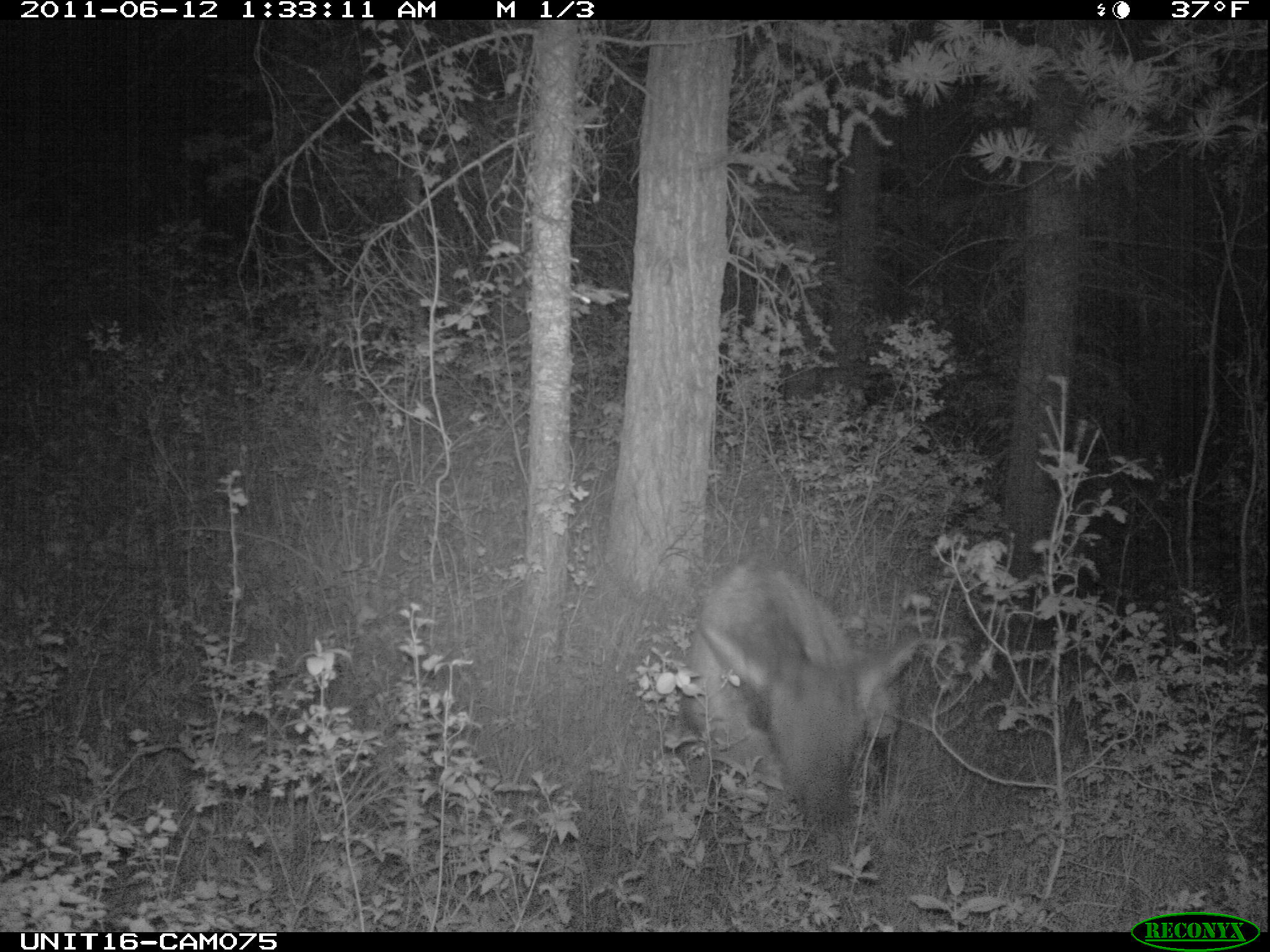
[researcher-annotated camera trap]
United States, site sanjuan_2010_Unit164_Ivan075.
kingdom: Animalia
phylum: Chordata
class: Mammalia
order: Artiodactyla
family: Cervidae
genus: Cervus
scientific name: Cervus elaphus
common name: red deer